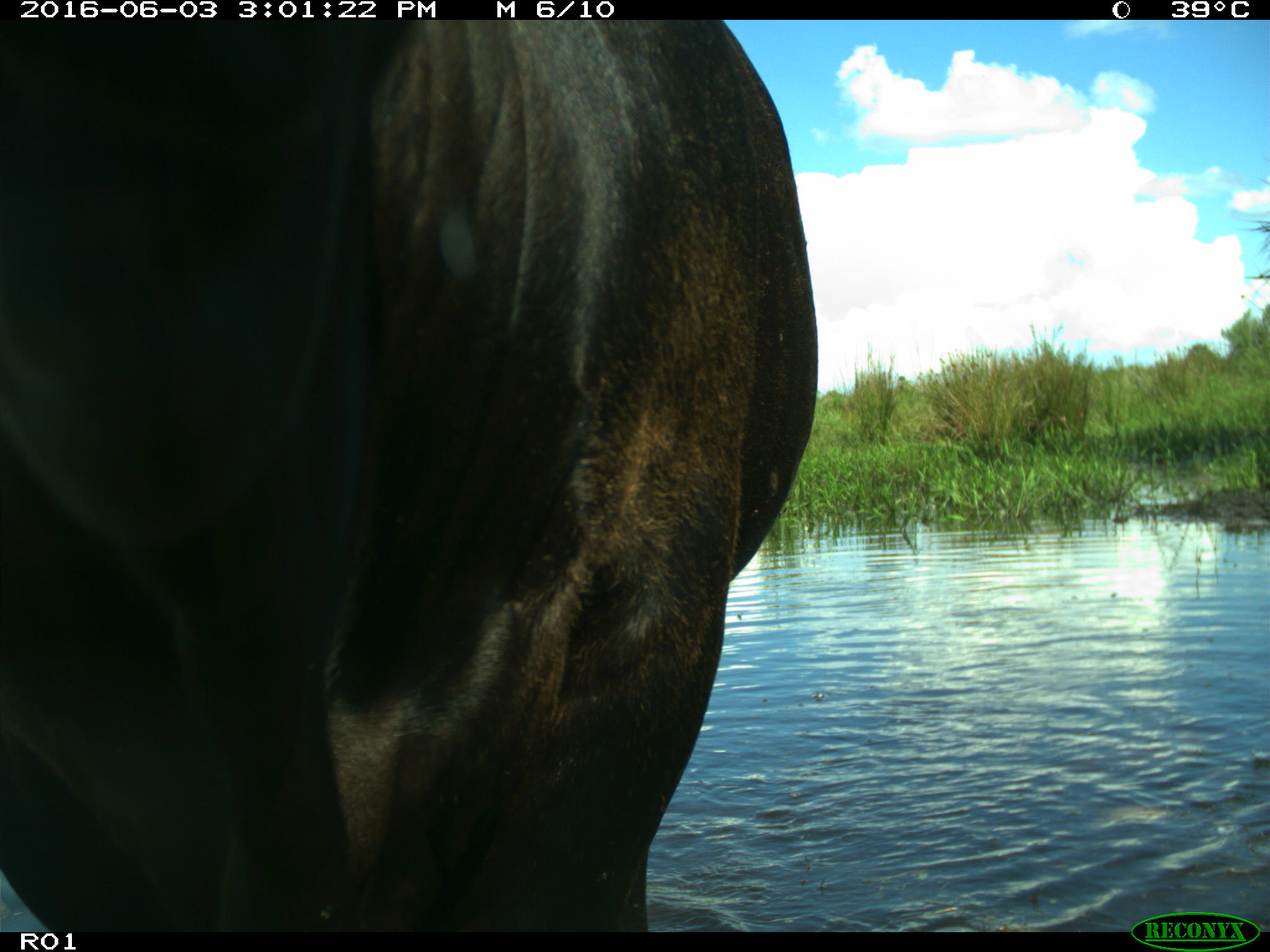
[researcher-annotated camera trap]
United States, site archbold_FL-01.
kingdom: Animalia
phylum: Chordata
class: Mammalia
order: Artiodactyla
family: Bovidae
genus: Bos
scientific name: Bos taurus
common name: domestic cow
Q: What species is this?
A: Bos taurus (domestic cow).